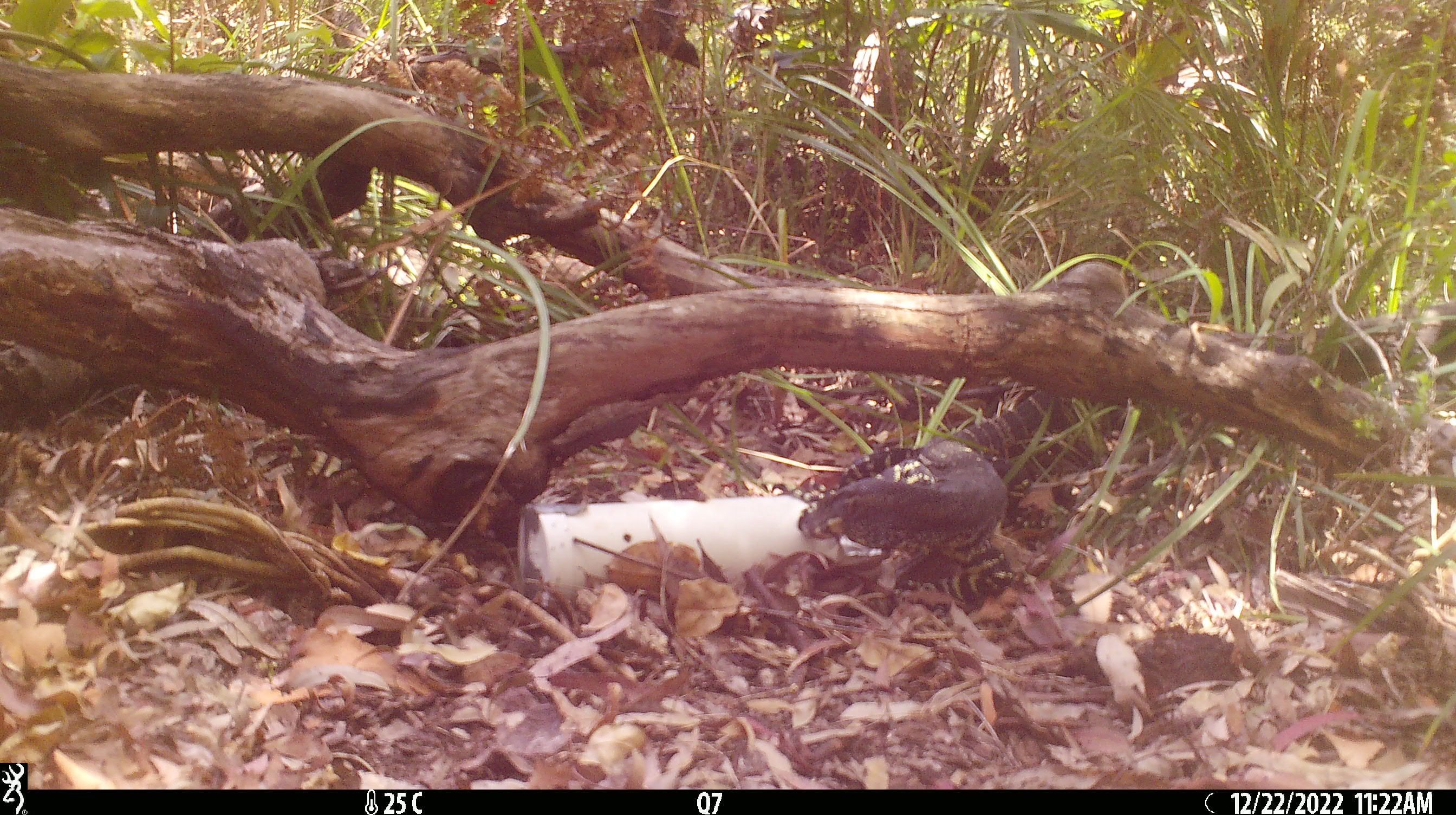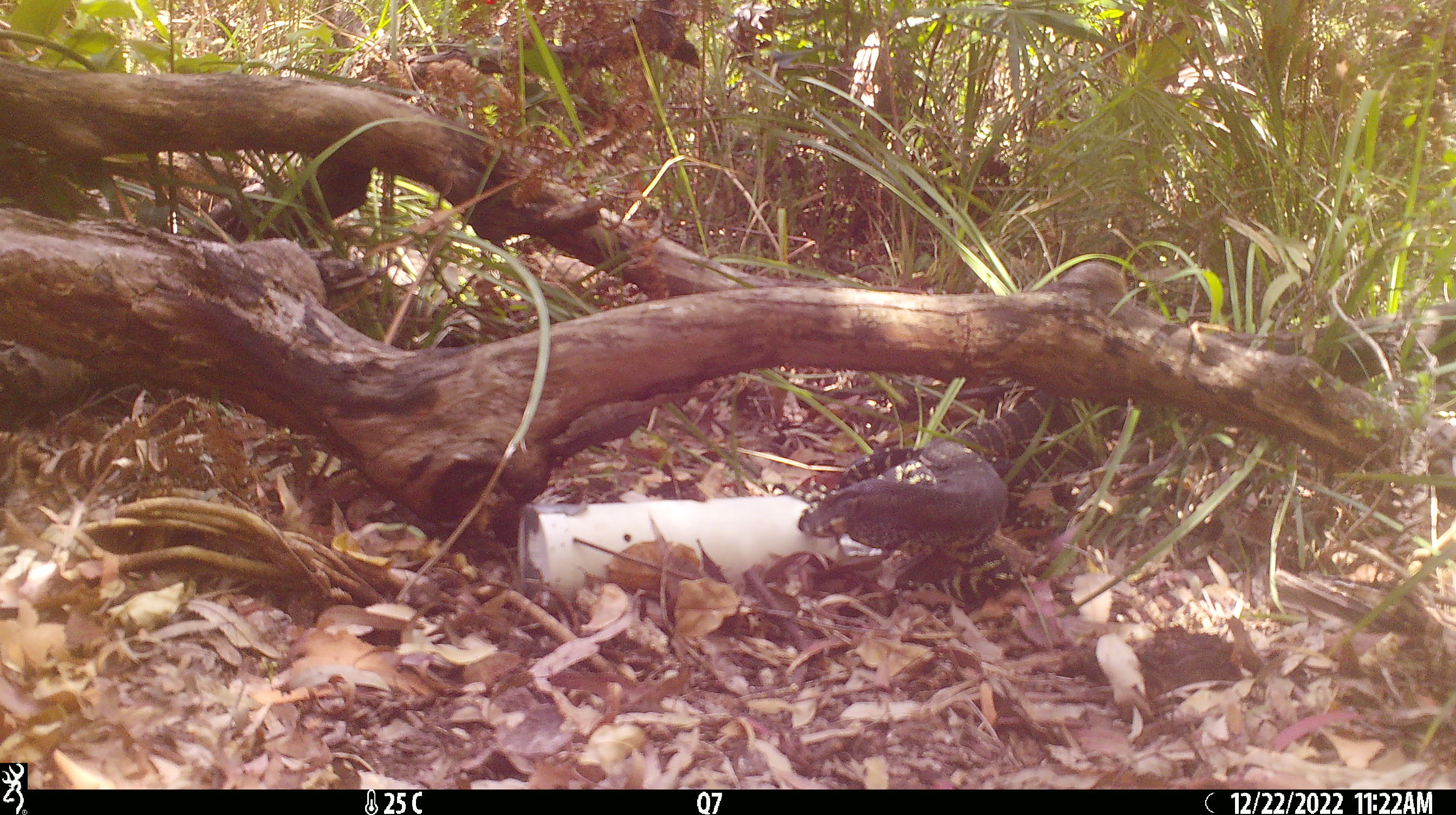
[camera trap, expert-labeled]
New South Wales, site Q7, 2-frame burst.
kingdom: Animalia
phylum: Chordata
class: Reptilia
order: Squamata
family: Varanidae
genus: Varanus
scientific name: Varanus varius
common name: lace monitor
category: goanna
Goanna (lace monitor) (Varanus varius).